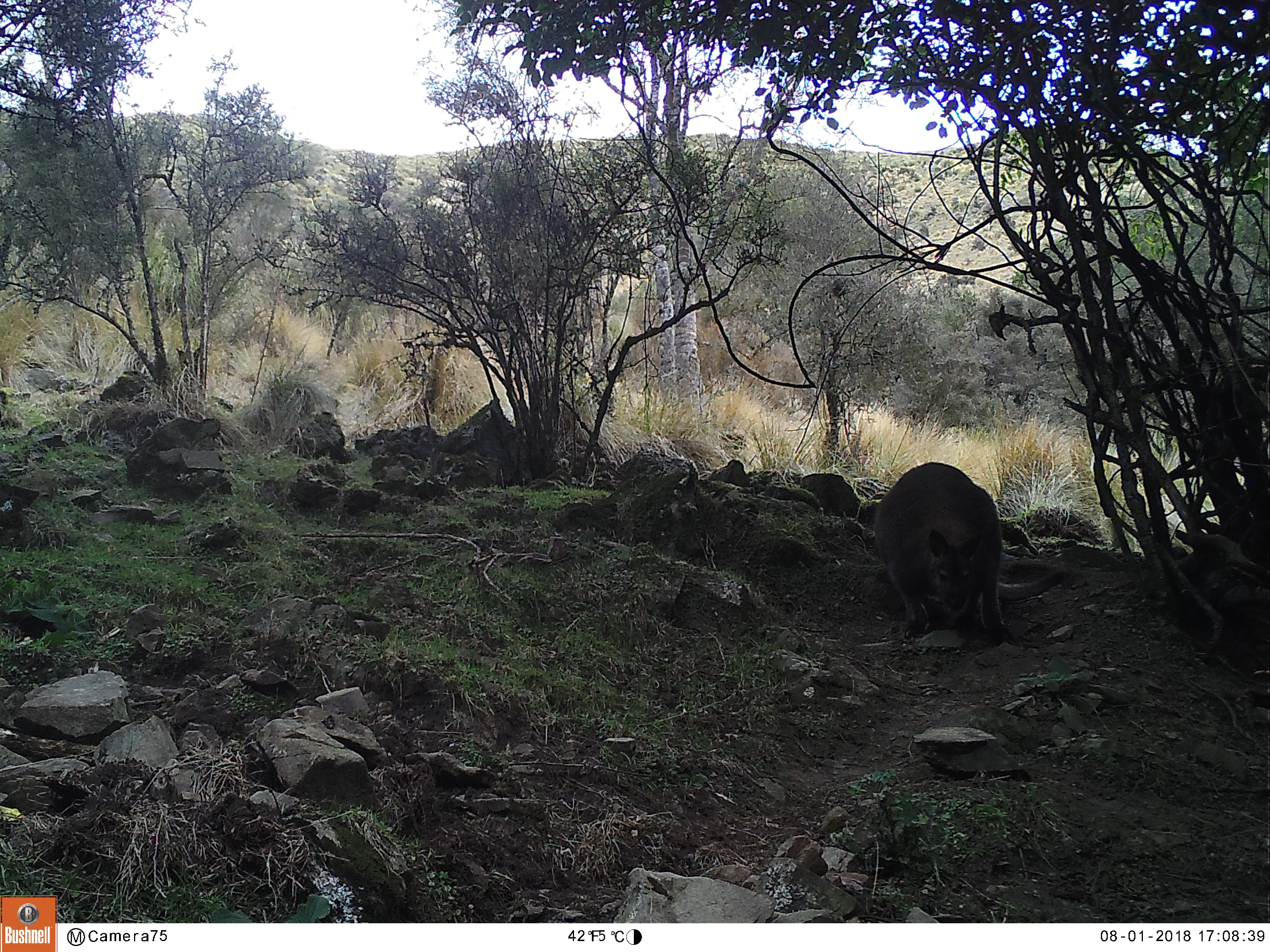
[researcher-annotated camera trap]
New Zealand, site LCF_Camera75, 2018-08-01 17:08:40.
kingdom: Animalia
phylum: Chordata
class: Mammalia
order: Diprotodontia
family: Macropodidae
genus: Notamacropus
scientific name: Notamacropus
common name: wallaby